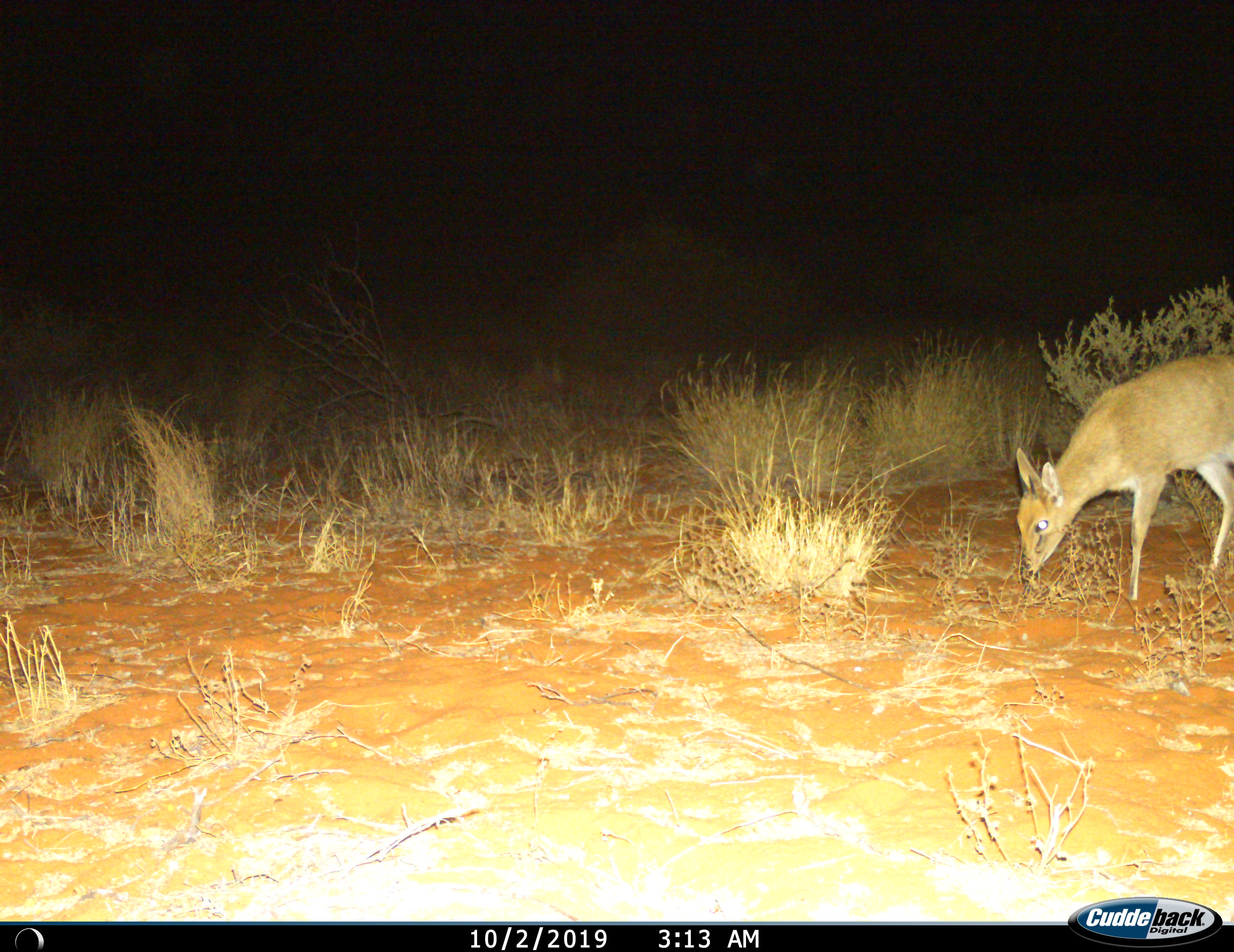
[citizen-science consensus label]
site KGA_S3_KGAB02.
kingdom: Animalia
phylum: Chordata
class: Mammalia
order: Artiodactyla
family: Bovidae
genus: Sylvicapra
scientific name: Sylvicapra grimmia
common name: common duiker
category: duikercommongrey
Duikercommongrey (common duiker) (Sylvicapra grimmia), count 1. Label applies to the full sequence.